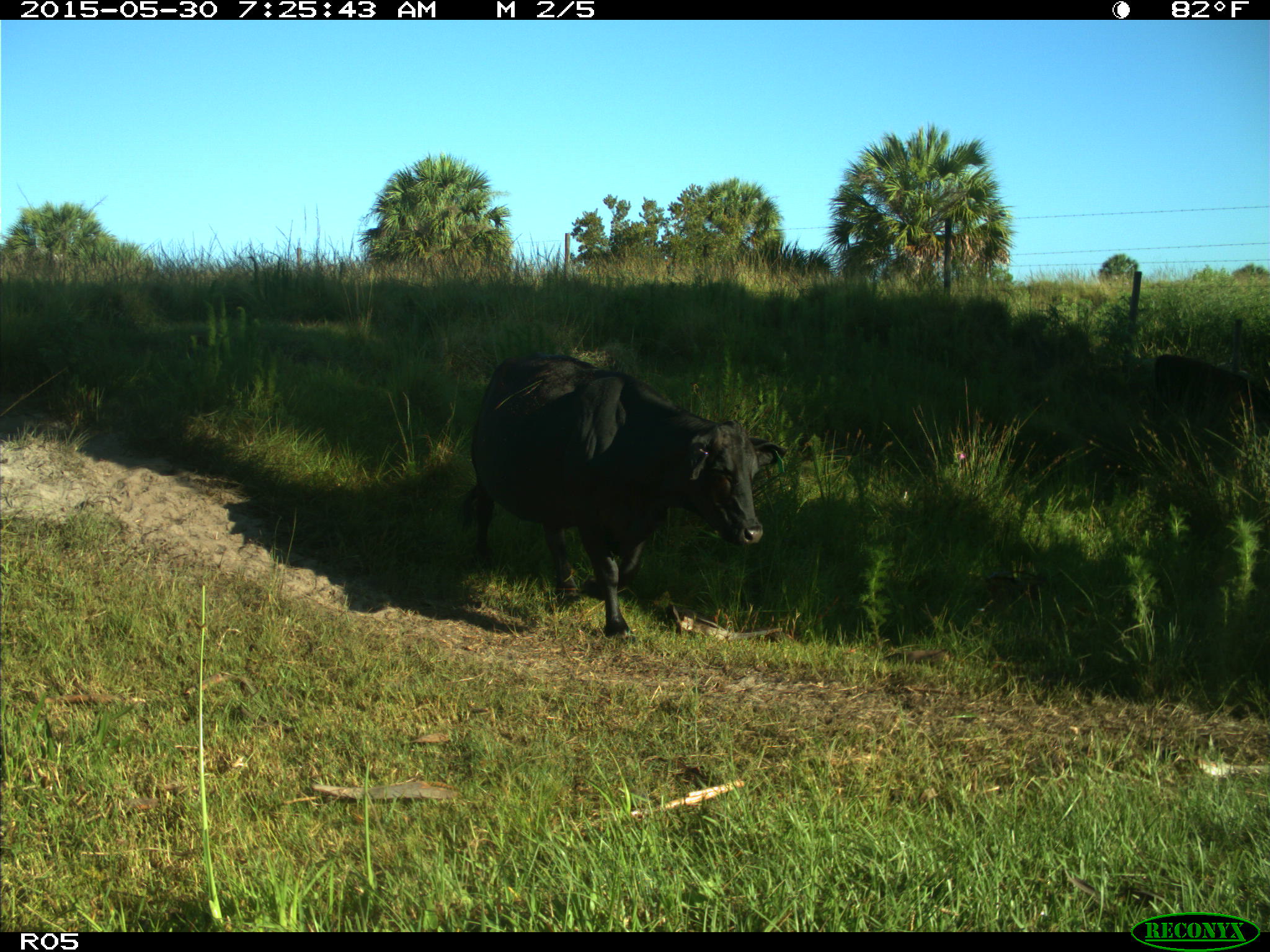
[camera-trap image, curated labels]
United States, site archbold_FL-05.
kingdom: Animalia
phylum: Chordata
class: Mammalia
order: Artiodactyla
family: Bovidae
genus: Bos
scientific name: Bos taurus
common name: domestic cow